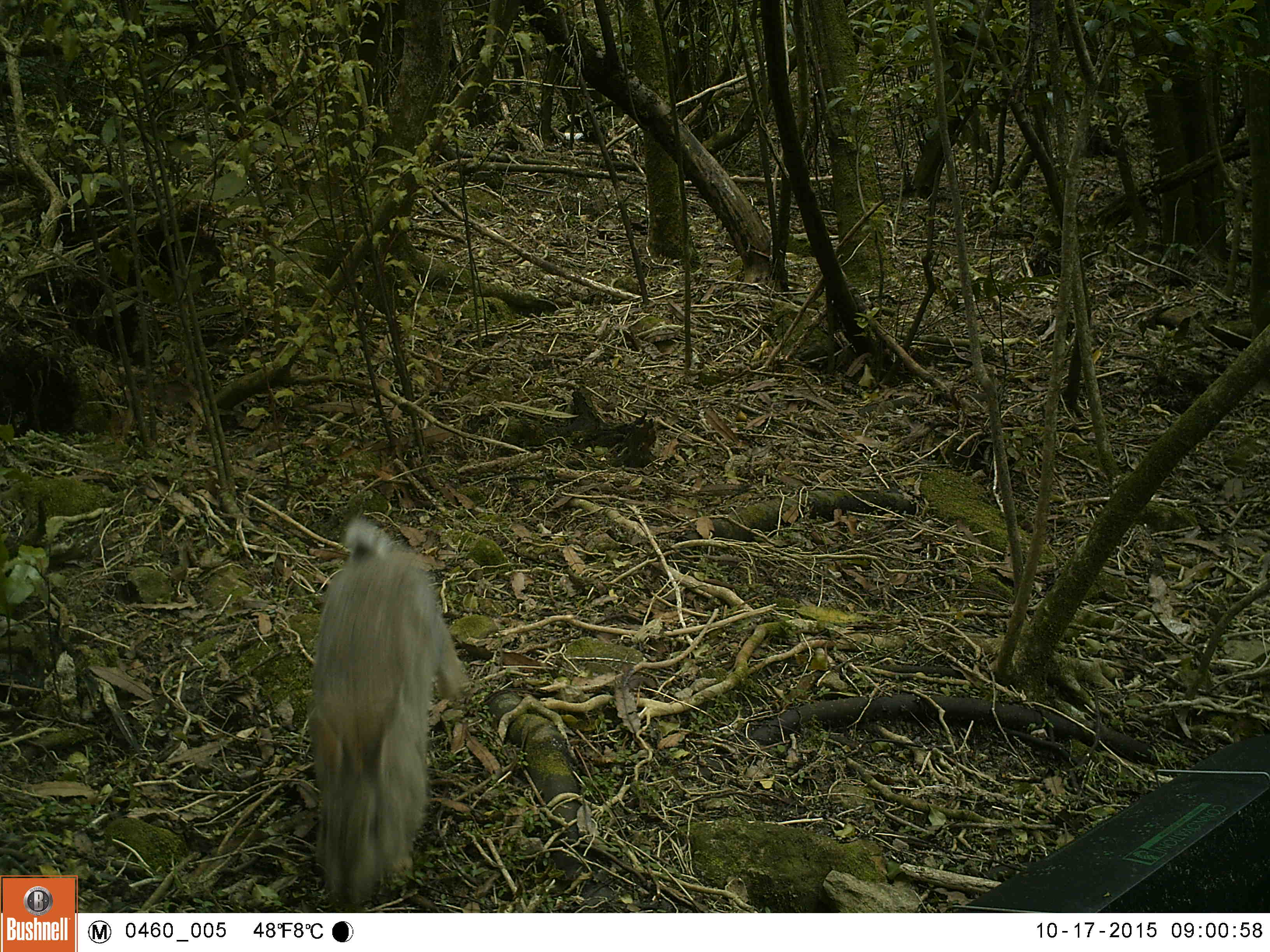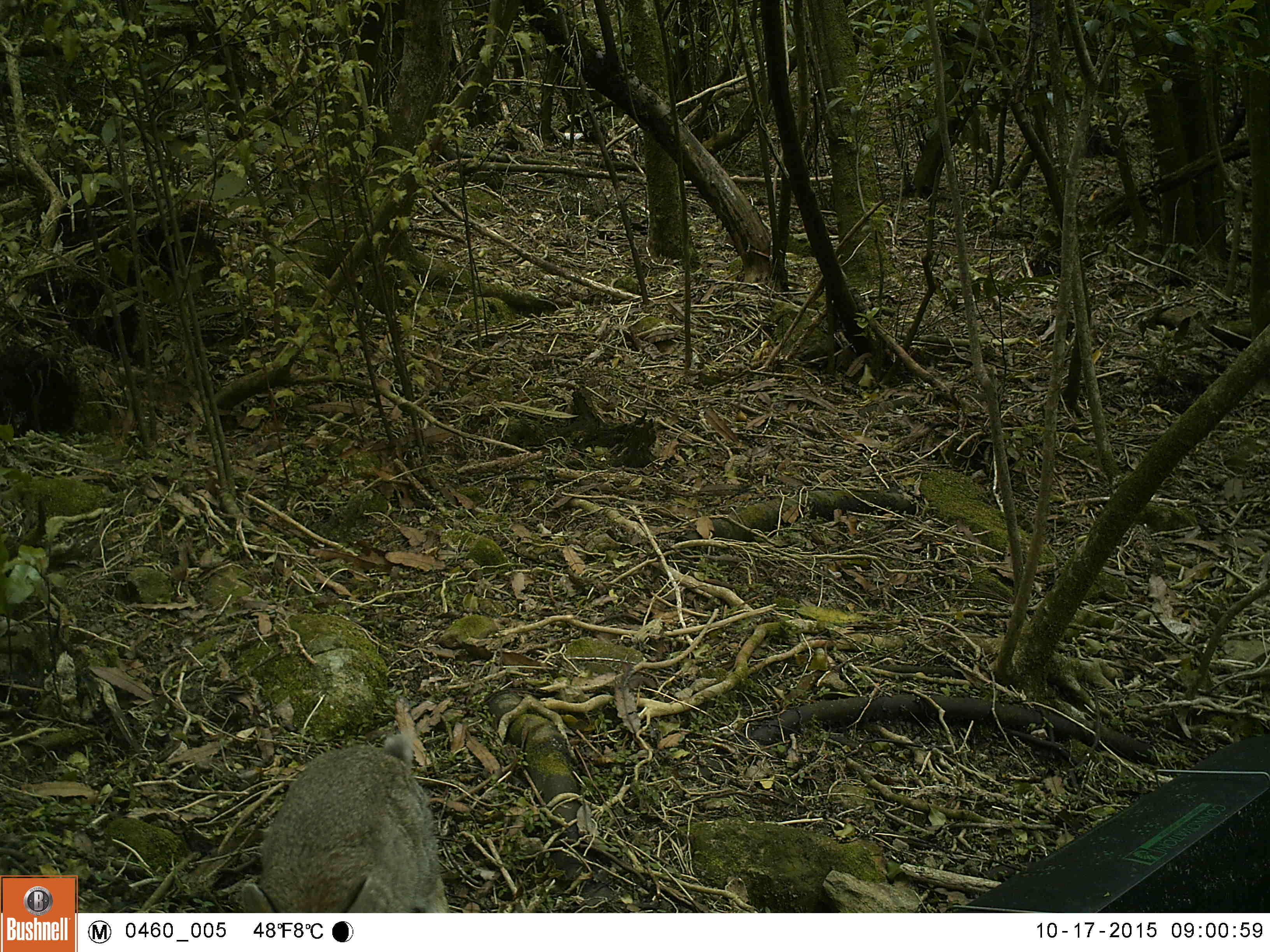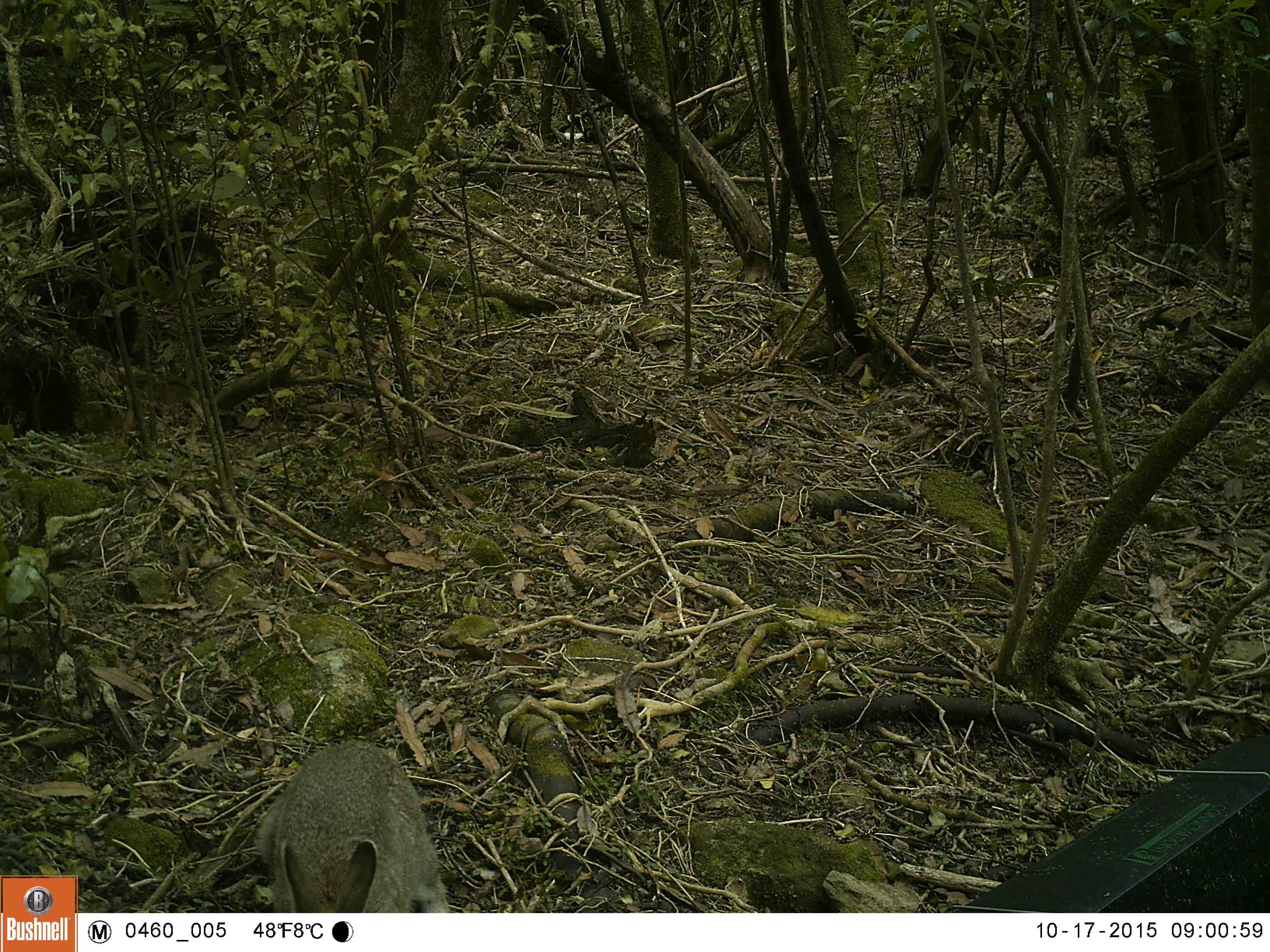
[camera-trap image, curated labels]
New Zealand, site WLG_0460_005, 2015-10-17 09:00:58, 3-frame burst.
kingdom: Animalia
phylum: Chordata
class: Mammalia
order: Lagomorpha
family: Leporidae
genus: Oryctolagus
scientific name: Oryctolagus cuniculus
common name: european rabbit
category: rabbit